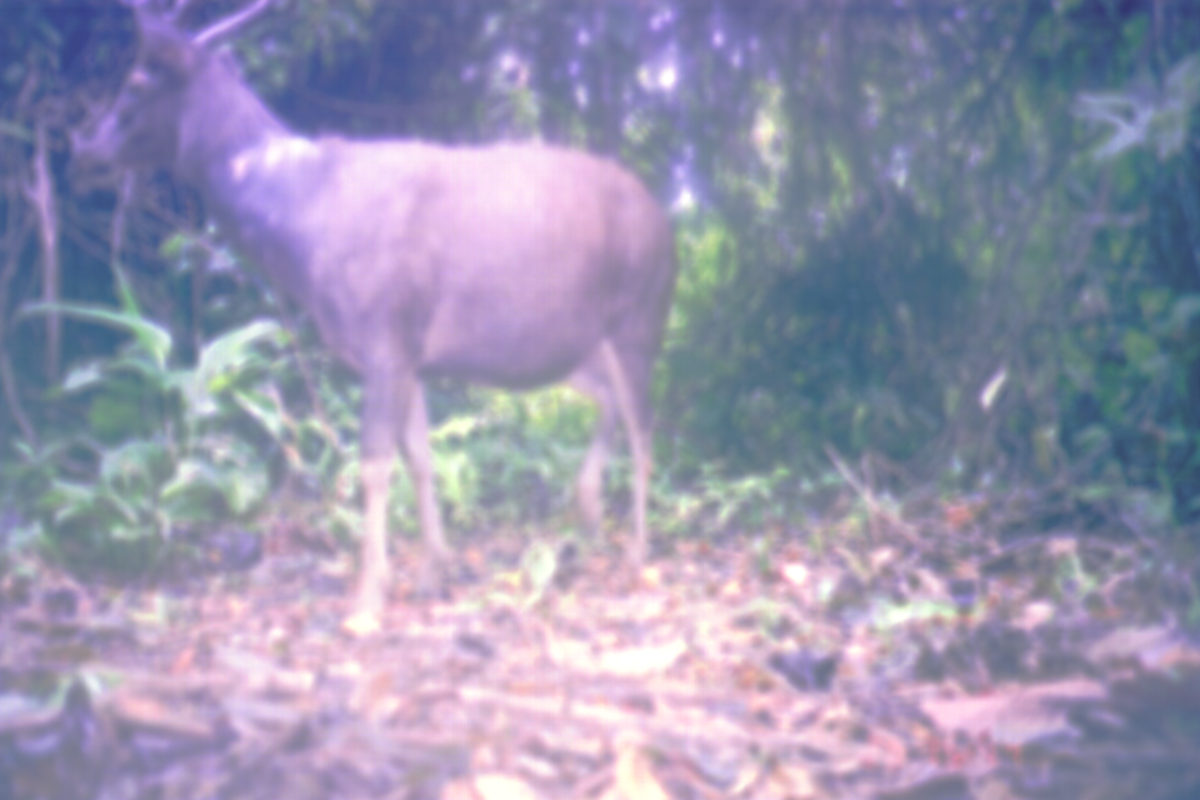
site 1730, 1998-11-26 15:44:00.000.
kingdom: Animalia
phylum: Chordata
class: Mammalia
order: Artiodactyla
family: Cervidae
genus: Rusa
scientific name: Rusa unicolor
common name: sambar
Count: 1.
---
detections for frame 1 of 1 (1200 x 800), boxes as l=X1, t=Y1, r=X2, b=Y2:
rusa unicolor: l=72, t=0, r=676, b=641